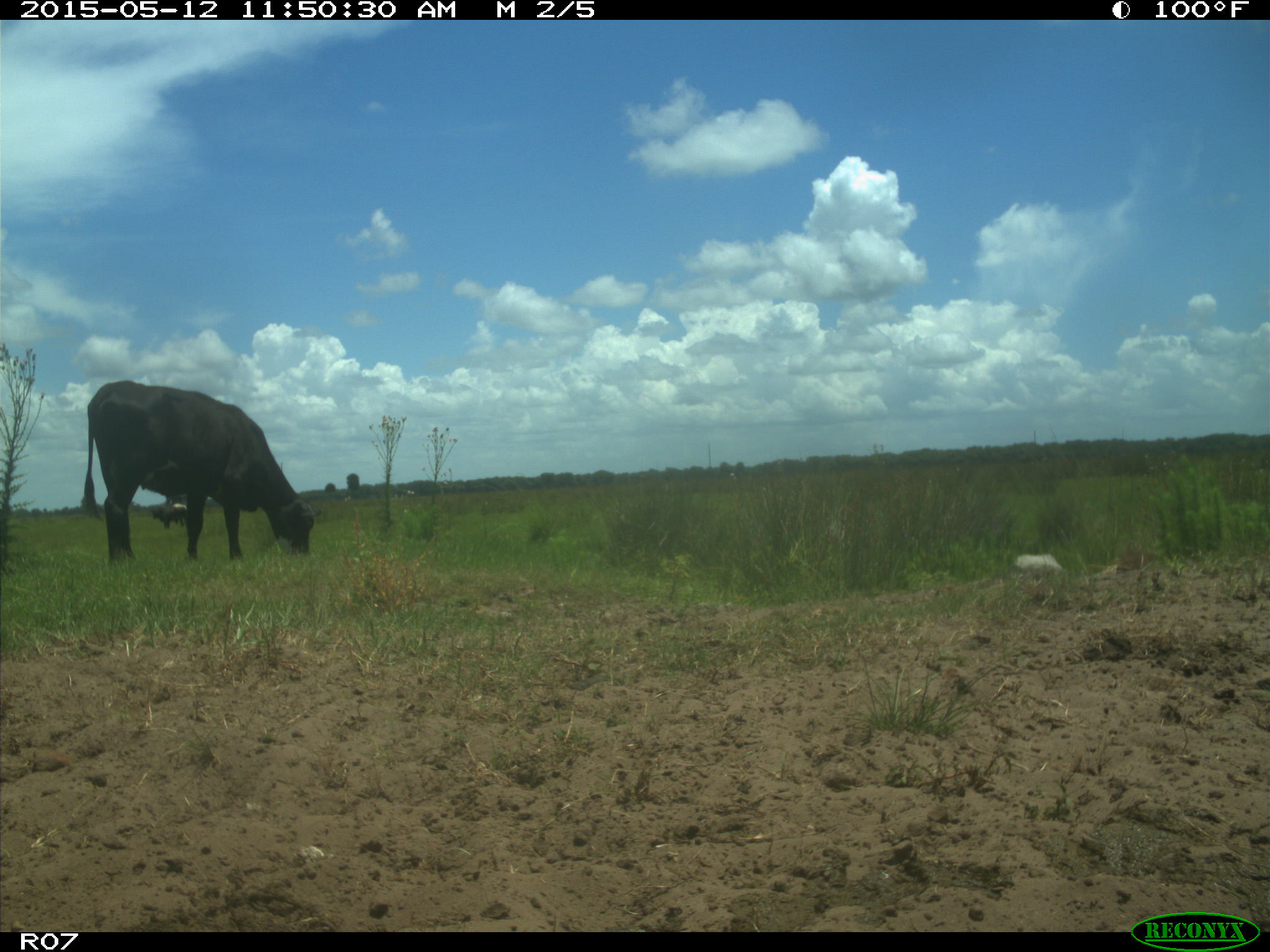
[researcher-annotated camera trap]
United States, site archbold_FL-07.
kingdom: Animalia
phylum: Chordata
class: Mammalia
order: Artiodactyla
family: Bovidae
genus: Bos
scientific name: Bos taurus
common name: domestic cow